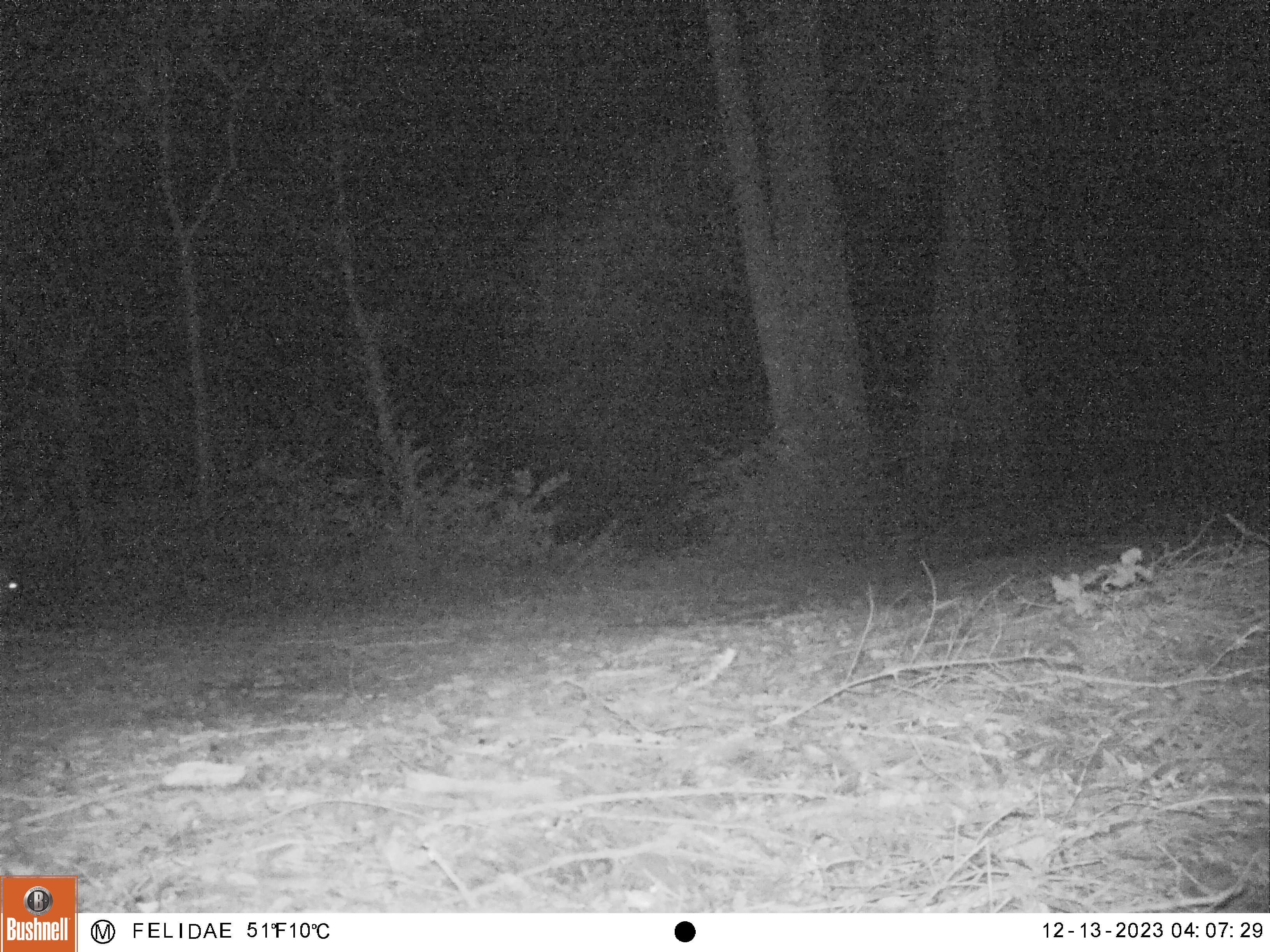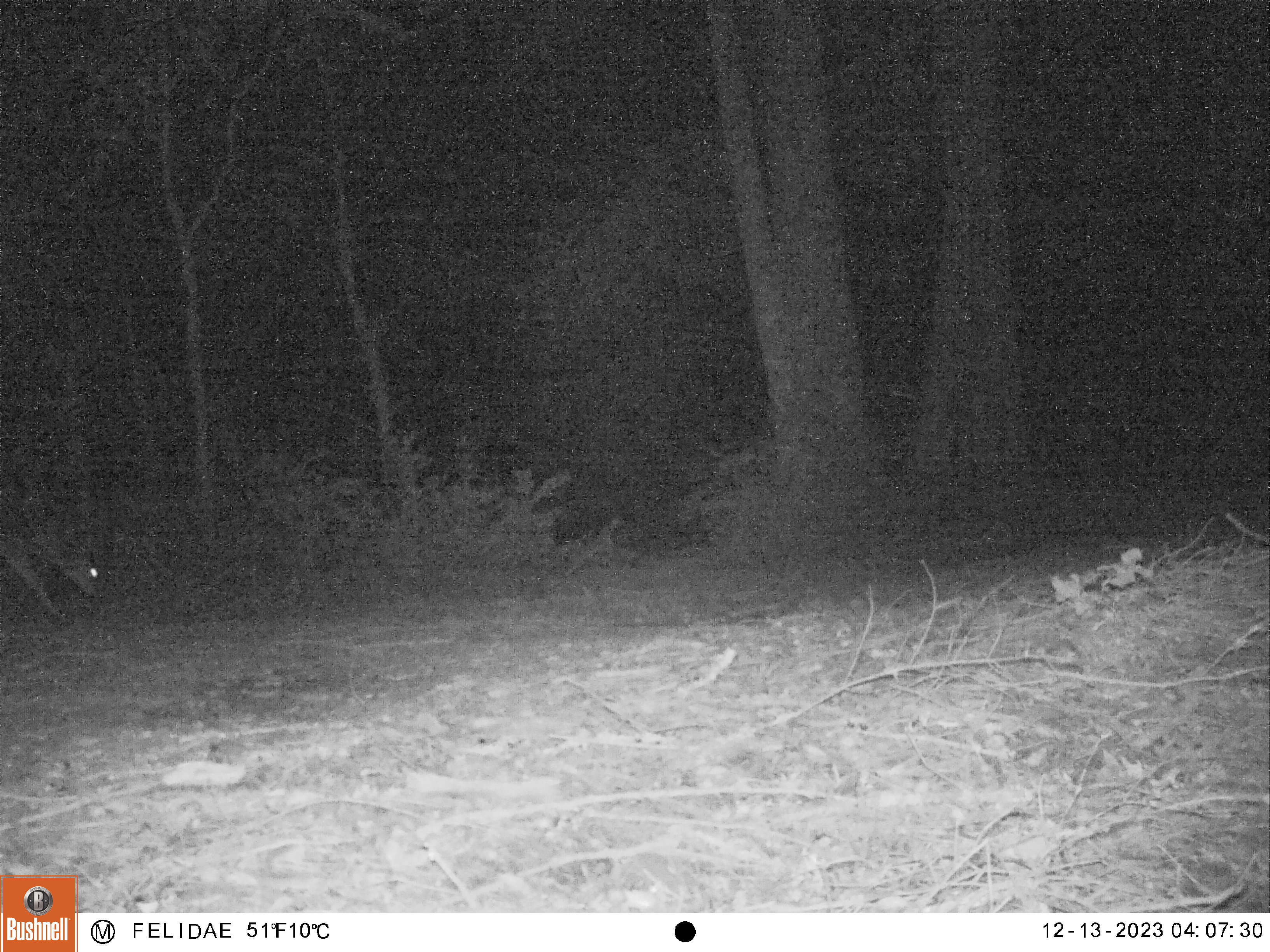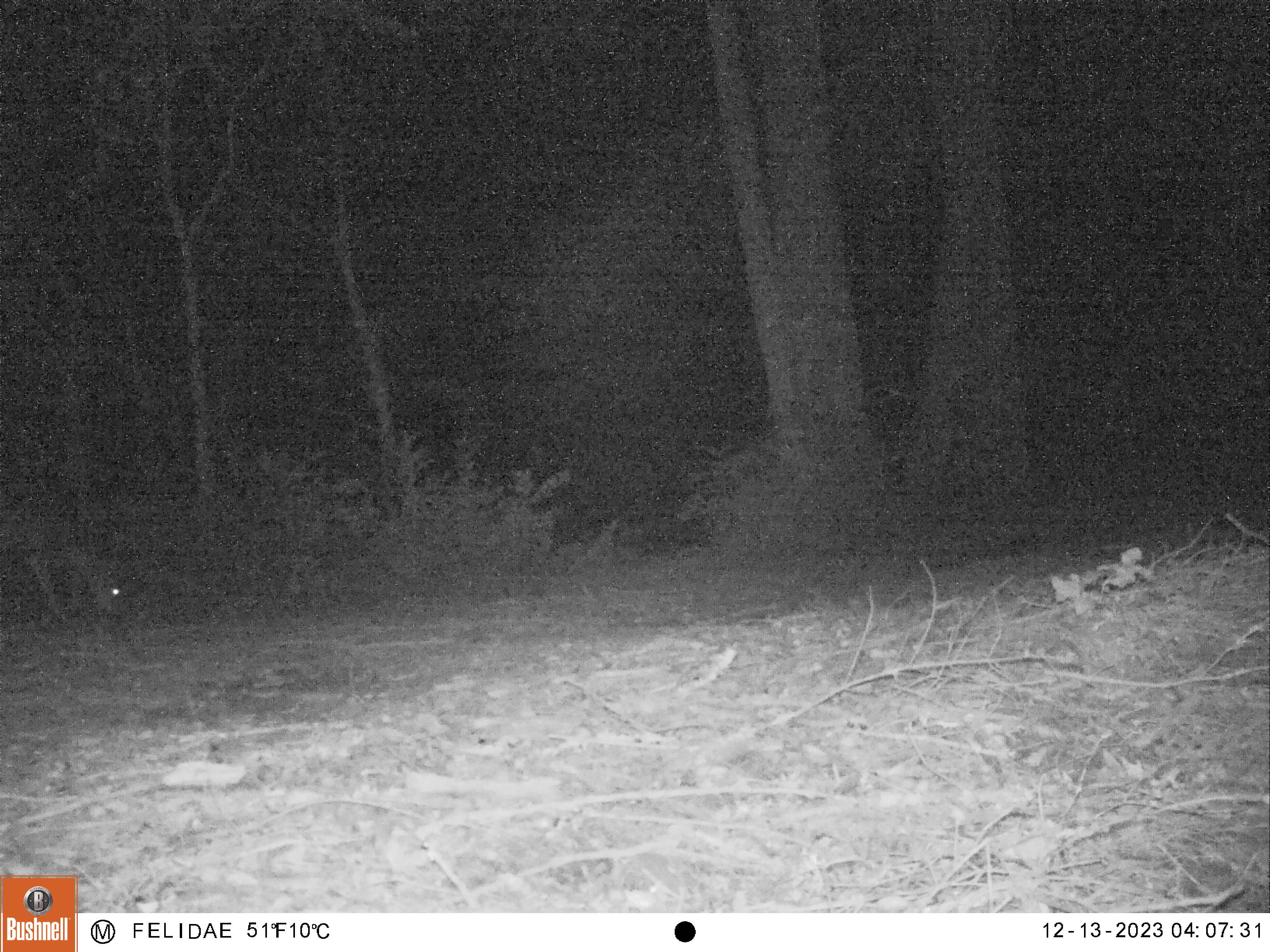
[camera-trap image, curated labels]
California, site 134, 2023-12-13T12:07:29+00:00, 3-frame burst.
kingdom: Animalia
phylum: Chordata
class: Mammalia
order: Artiodactyla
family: Cervidae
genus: Odocoileus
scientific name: Odocoileus hemionus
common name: mule deer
Mule deer (Odocoileus hemionus).